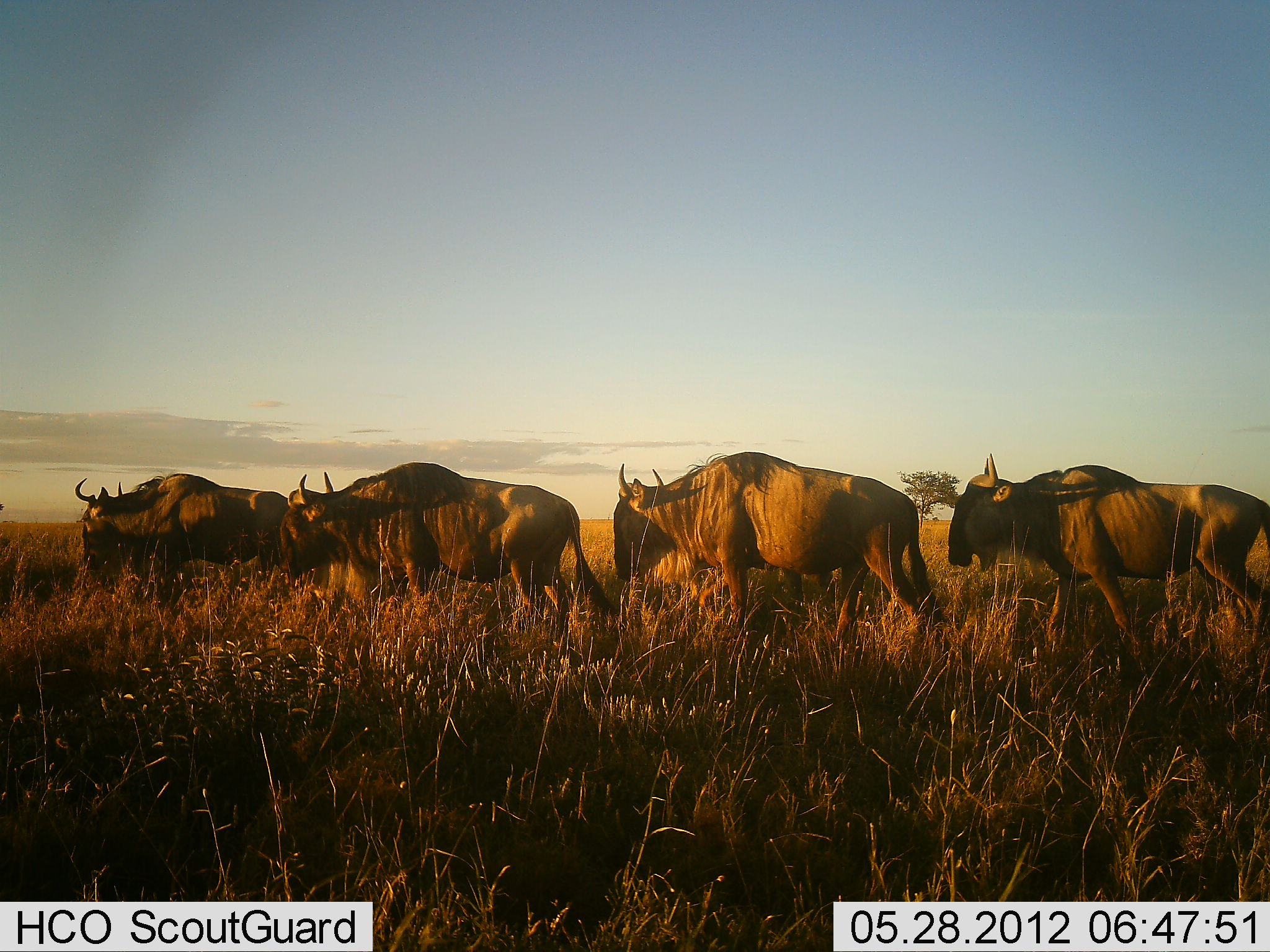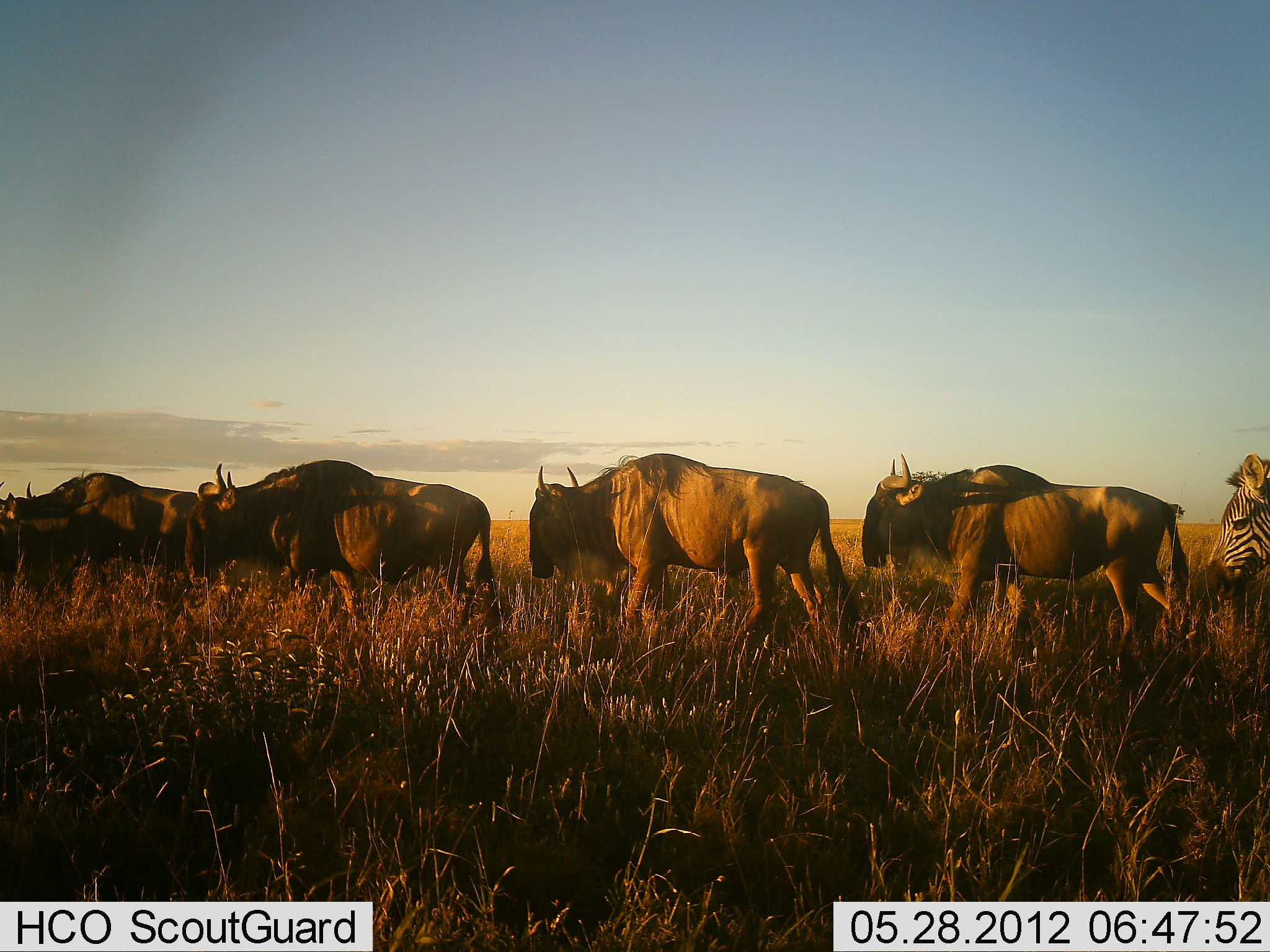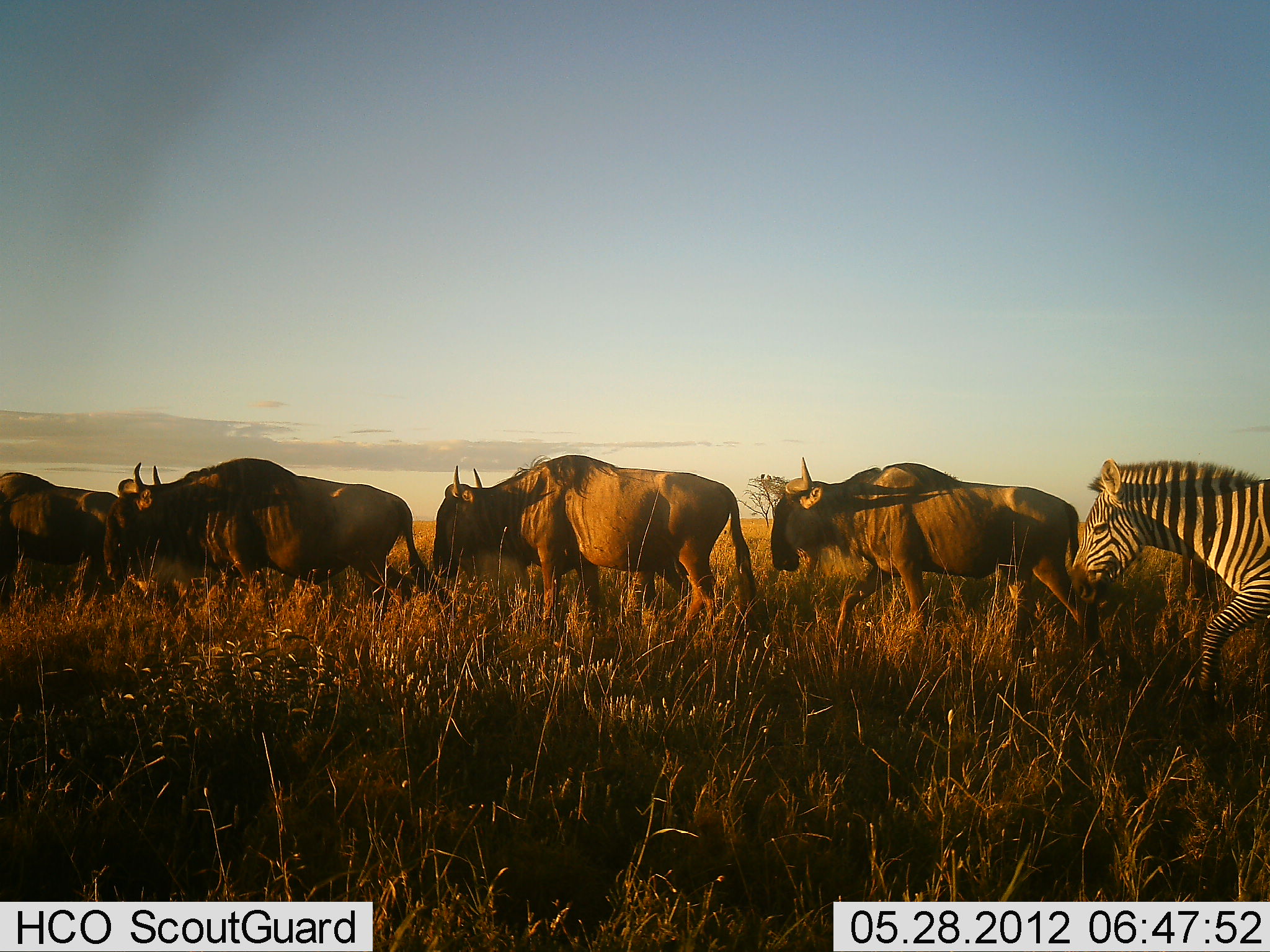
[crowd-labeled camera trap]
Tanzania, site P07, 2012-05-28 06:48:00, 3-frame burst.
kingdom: Animalia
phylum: Chordata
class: Mammalia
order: Artiodactyla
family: Bovidae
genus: Connochaetes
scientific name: Connochaetes taurinus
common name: blue wildebeest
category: wildebeest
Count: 4.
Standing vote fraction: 4%.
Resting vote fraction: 0%.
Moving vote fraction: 100%.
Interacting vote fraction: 0%.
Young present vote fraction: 0%.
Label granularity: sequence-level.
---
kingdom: Animalia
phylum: Chordata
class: Mammalia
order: Perissodactyla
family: Equidae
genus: Equus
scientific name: Equus quagga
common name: plains zebra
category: zebra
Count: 1.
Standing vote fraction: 8%.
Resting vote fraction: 4%.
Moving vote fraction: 92%.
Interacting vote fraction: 4%.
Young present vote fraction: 0%.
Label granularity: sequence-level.